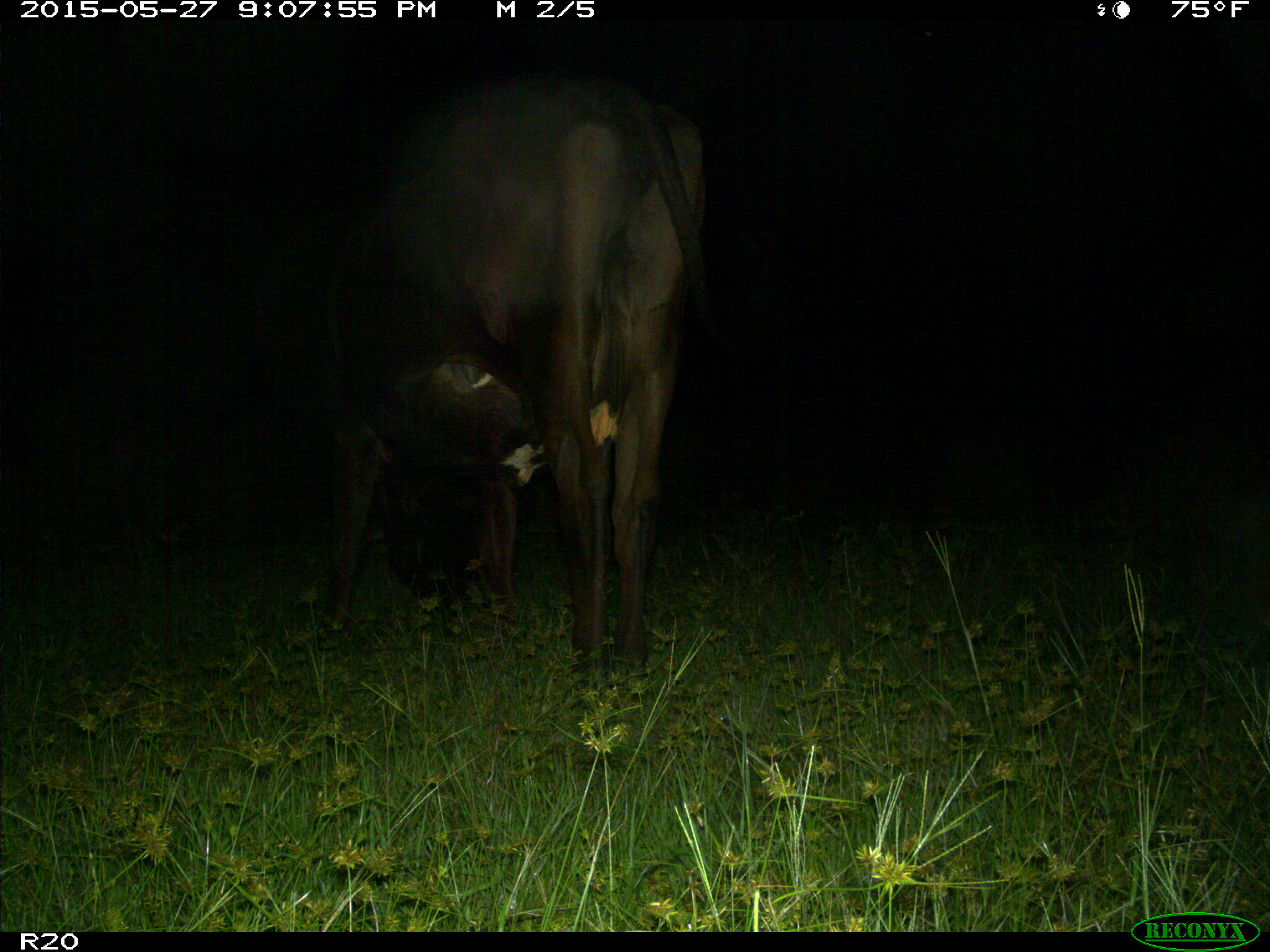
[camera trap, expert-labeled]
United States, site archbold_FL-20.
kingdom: Animalia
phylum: Chordata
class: Mammalia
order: Artiodactyla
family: Bovidae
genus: Bos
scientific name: Bos taurus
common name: domestic cow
Bos taurus (domestic cow).